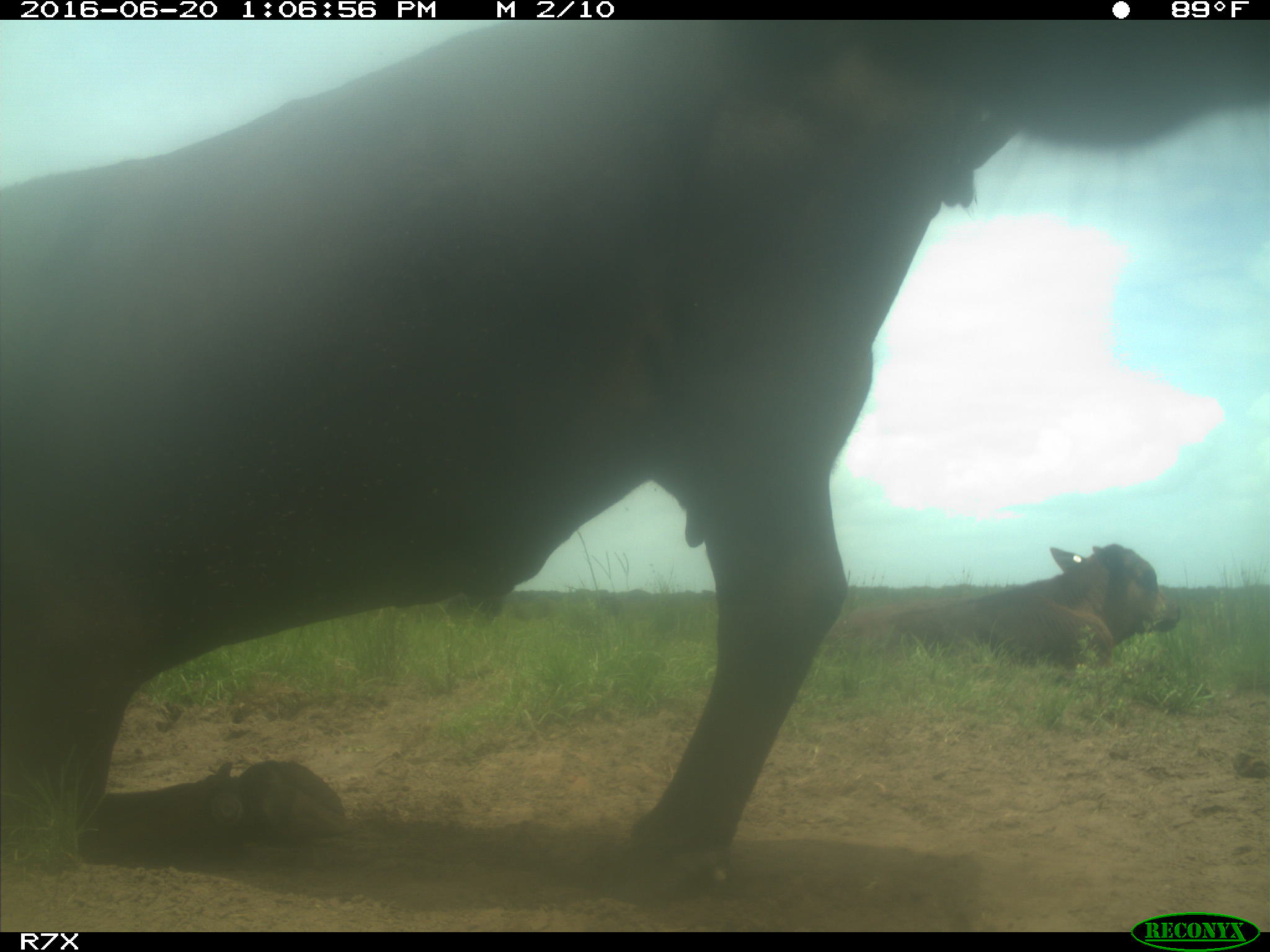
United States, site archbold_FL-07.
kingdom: Animalia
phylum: Chordata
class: Mammalia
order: Artiodactyla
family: Bovidae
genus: Bos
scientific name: Bos taurus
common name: domestic cow